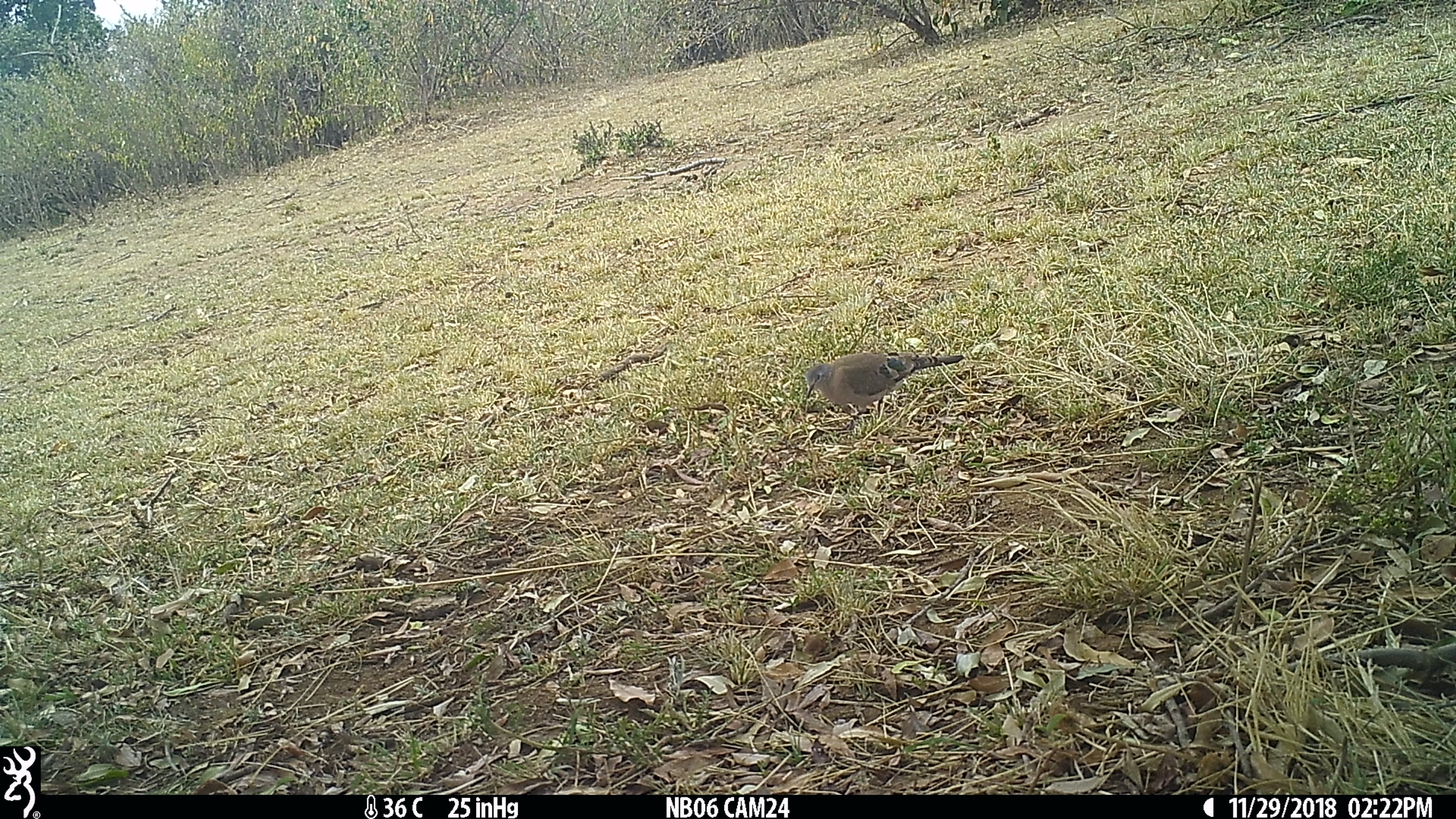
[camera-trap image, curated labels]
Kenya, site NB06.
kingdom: Animalia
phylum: Chordata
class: Aves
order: Columbiformes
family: Columbidae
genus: Turtur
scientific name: Turtur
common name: wood dove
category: dove other